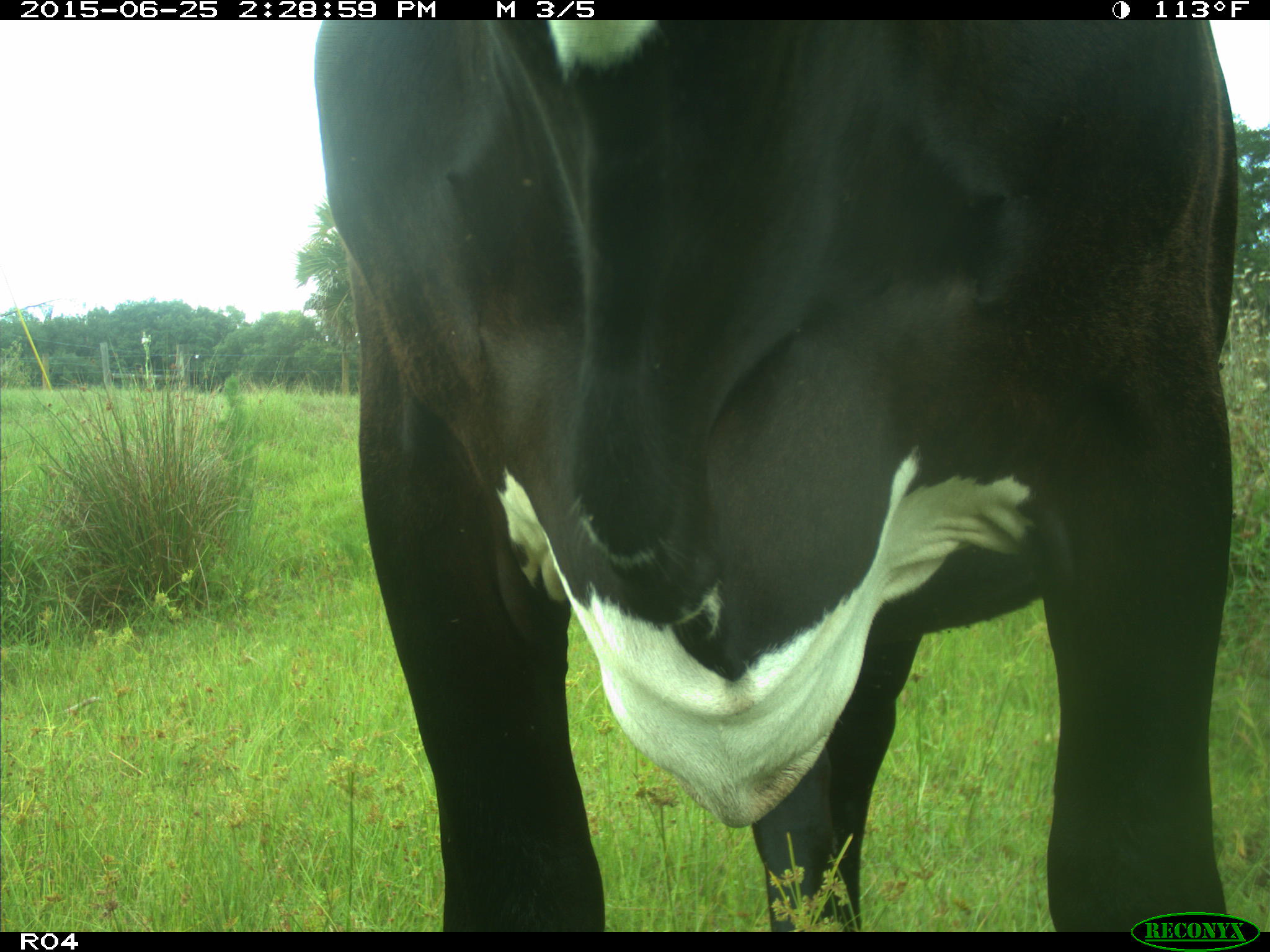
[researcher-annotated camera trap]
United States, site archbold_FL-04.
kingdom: Animalia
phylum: Chordata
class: Mammalia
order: Artiodactyla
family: Bovidae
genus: Bos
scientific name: Bos taurus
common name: domestic cow